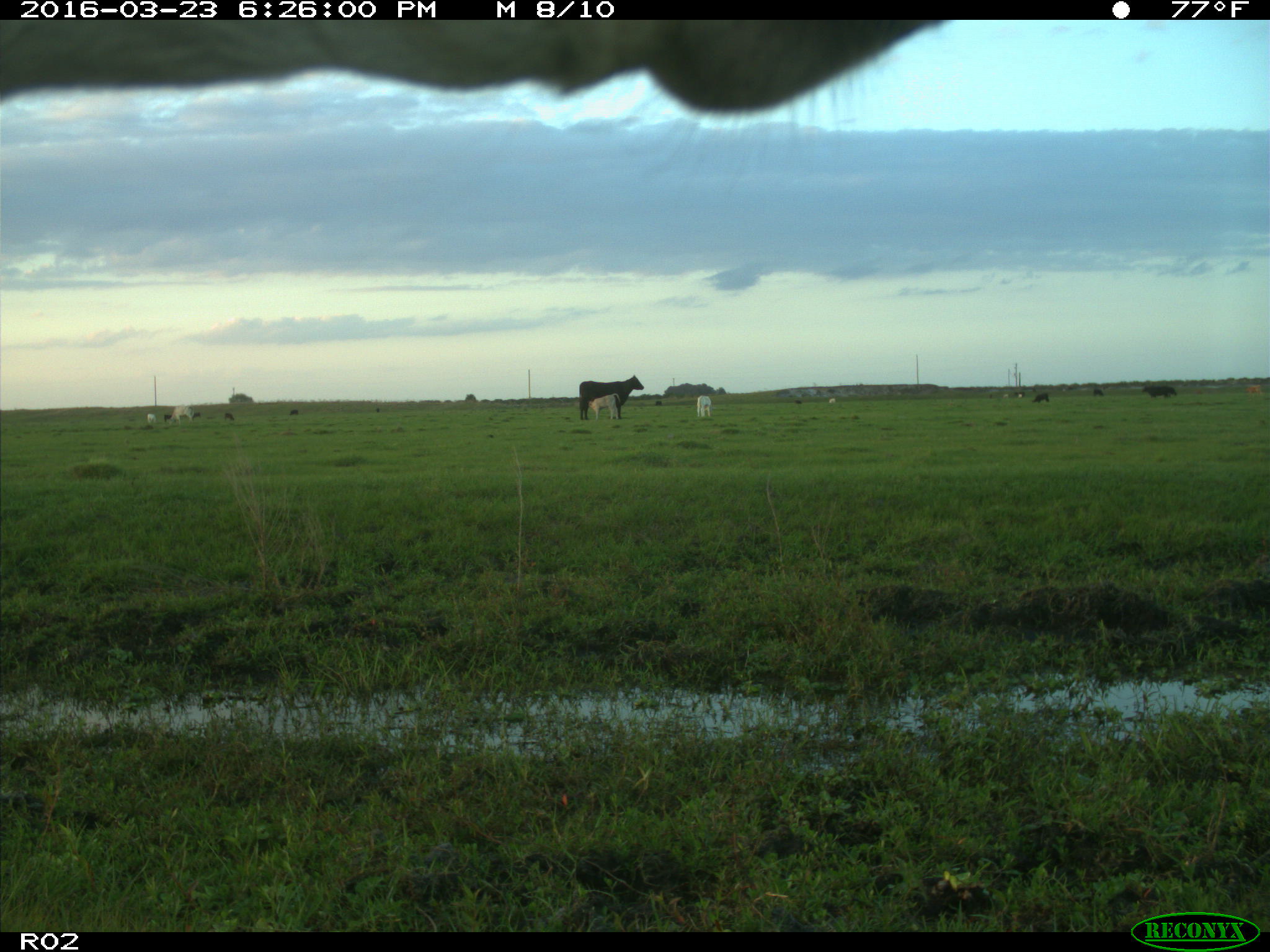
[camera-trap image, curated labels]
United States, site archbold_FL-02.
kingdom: Animalia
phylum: Chordata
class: Mammalia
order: Artiodactyla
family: Bovidae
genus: Bos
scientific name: Bos taurus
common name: domestic cow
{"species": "Bos taurus (domestic cow)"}